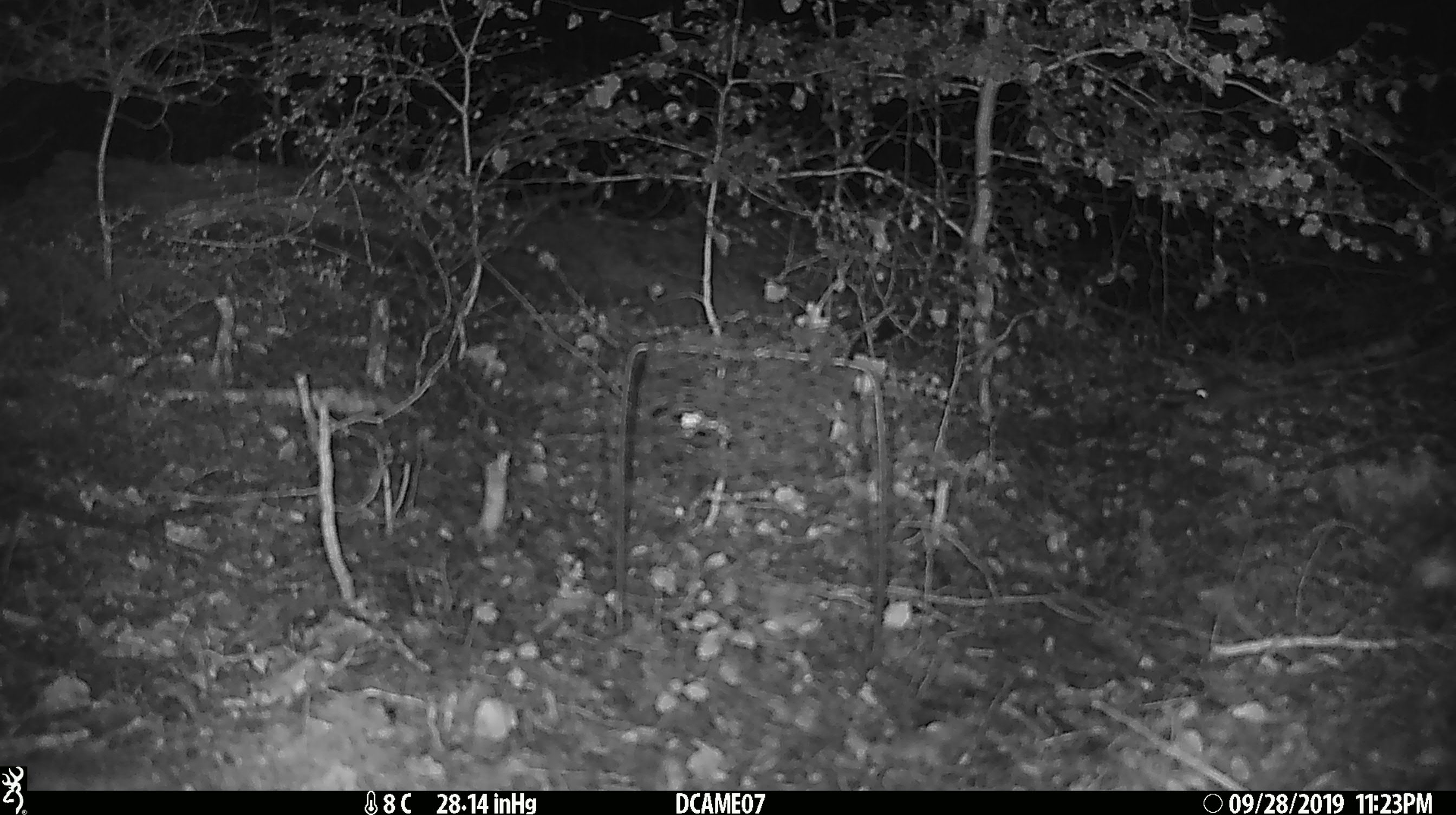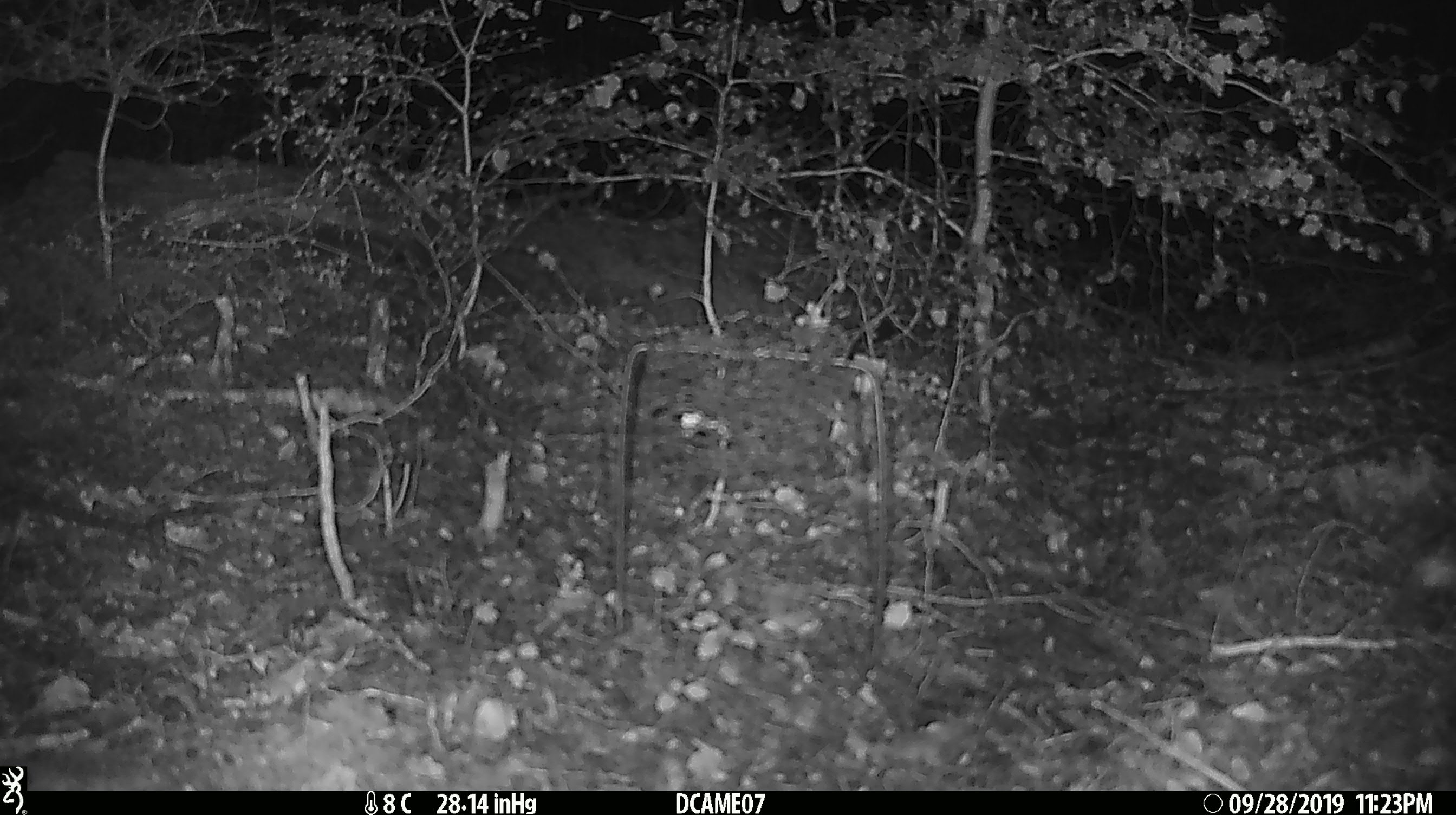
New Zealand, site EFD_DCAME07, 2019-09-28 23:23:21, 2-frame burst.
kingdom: Animalia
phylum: Chordata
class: Mammalia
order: Rodentia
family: Muridae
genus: Mus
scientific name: Mus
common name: mouse